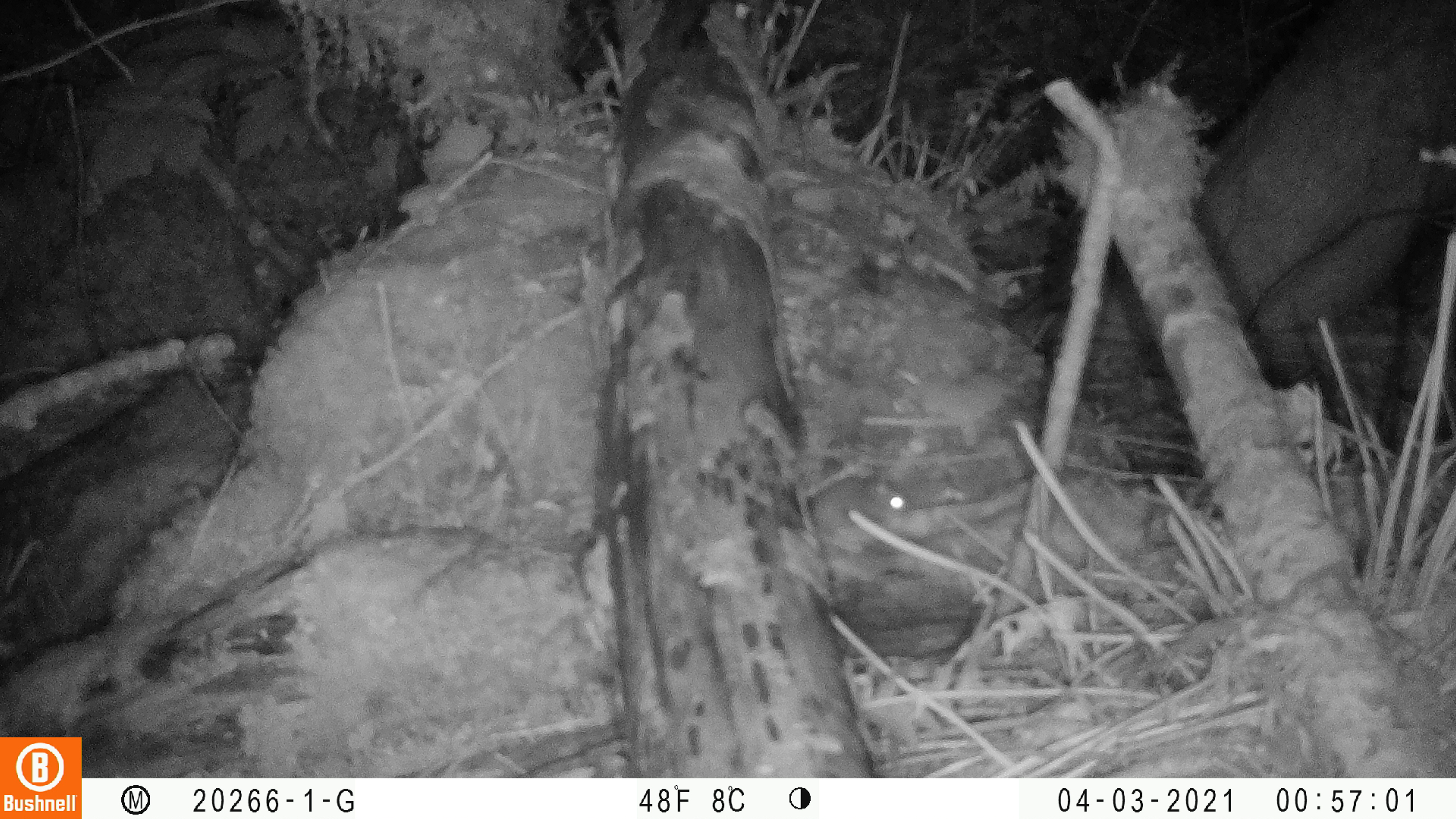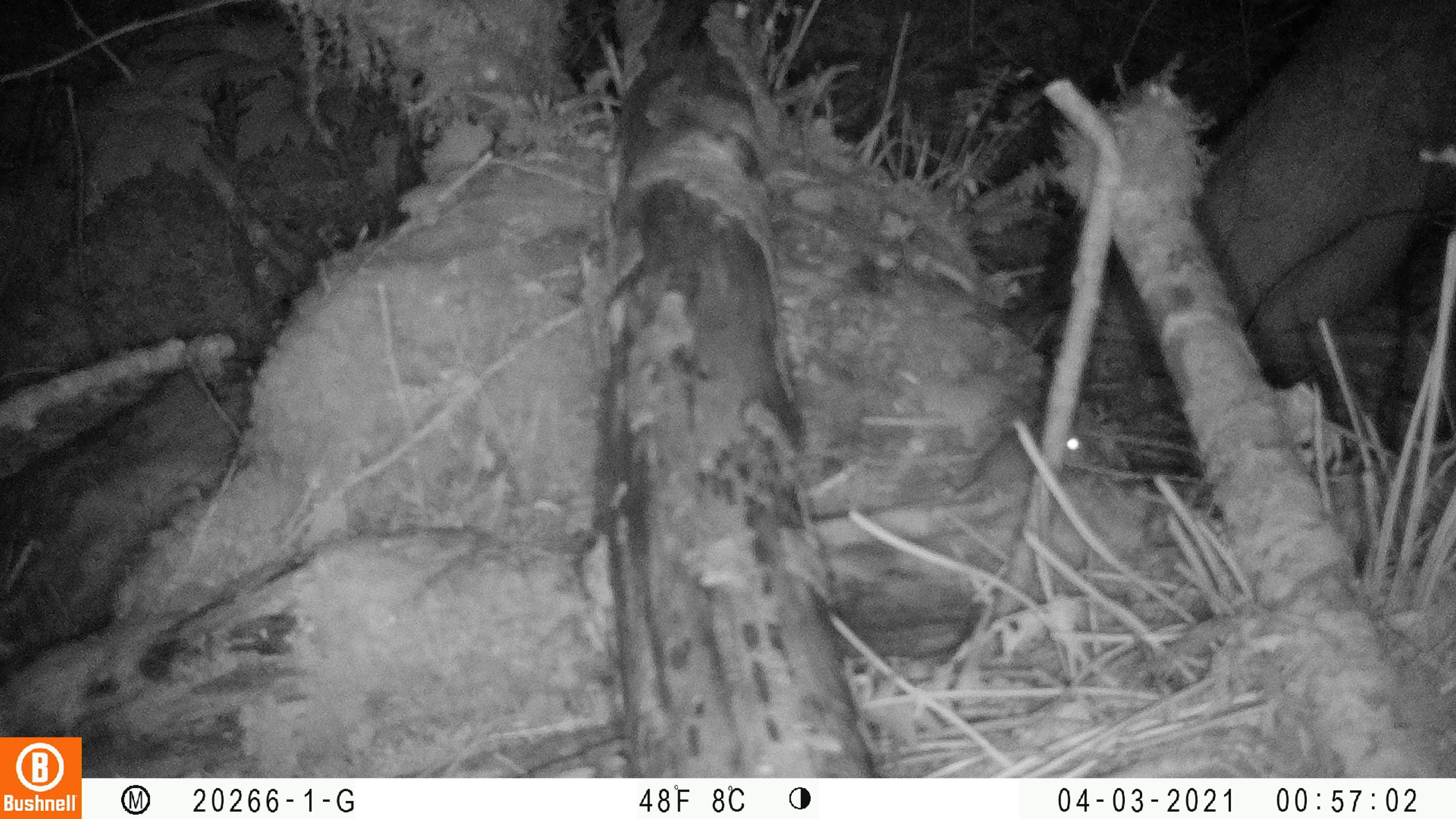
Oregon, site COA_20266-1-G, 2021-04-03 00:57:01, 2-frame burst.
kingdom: Animalia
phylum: Chordata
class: Mammalia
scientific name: Mammalia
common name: small mammal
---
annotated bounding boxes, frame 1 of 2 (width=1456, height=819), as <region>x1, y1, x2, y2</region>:
small mammal: <region>767, 453, 942, 562</region>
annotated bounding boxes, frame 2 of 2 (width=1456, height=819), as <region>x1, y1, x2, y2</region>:
small mammal: <region>912, 406, 1120, 529</region>